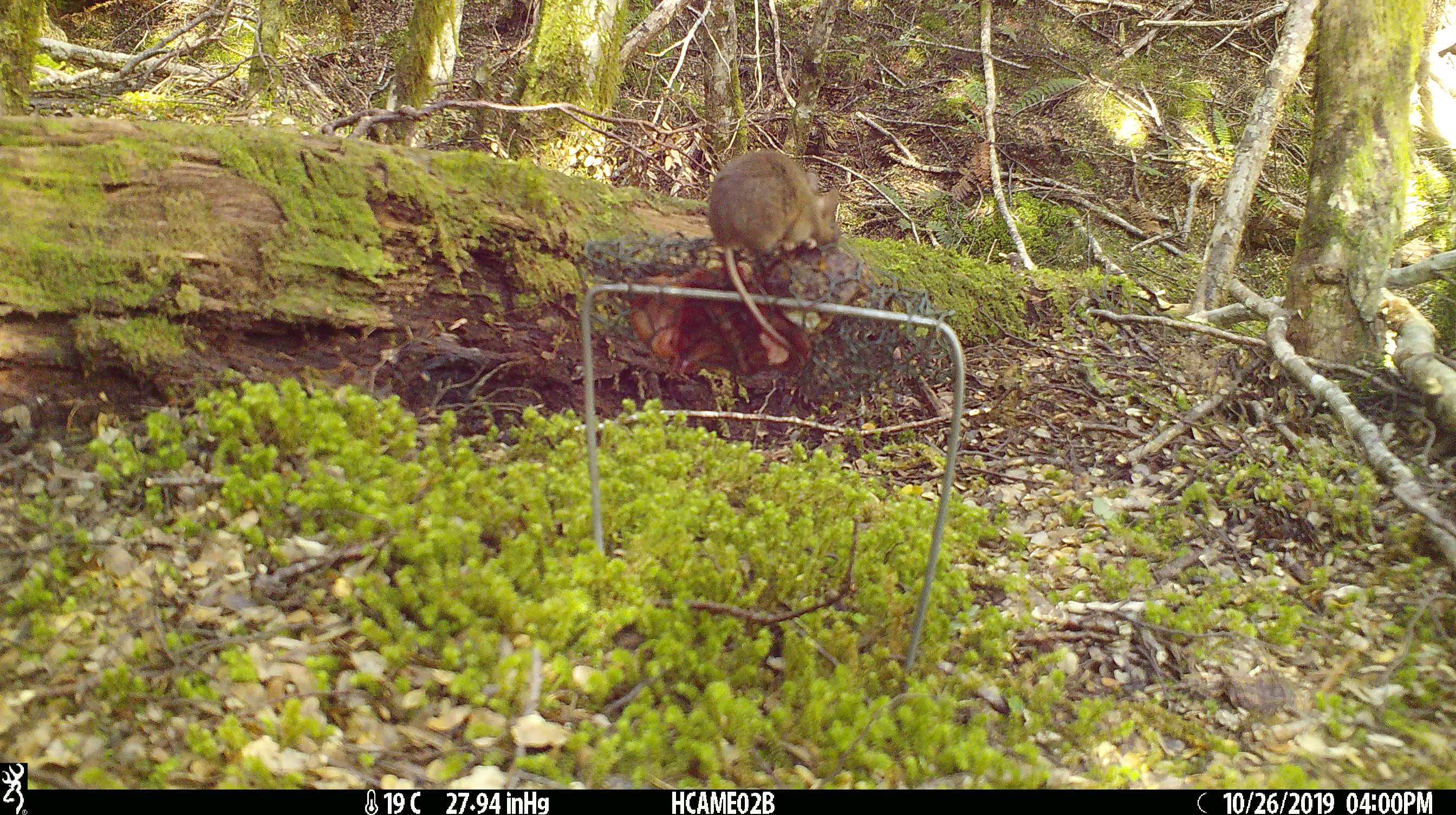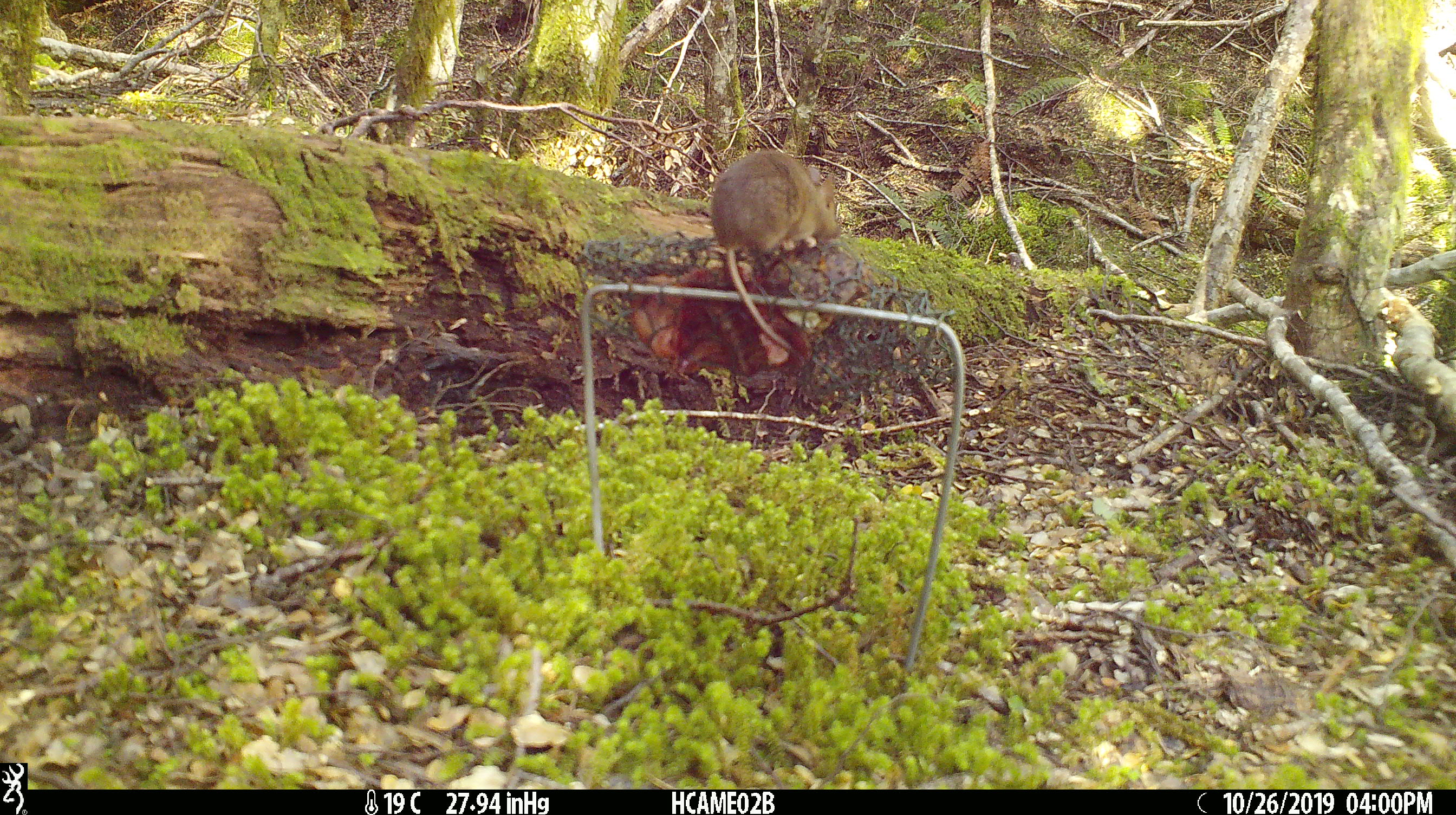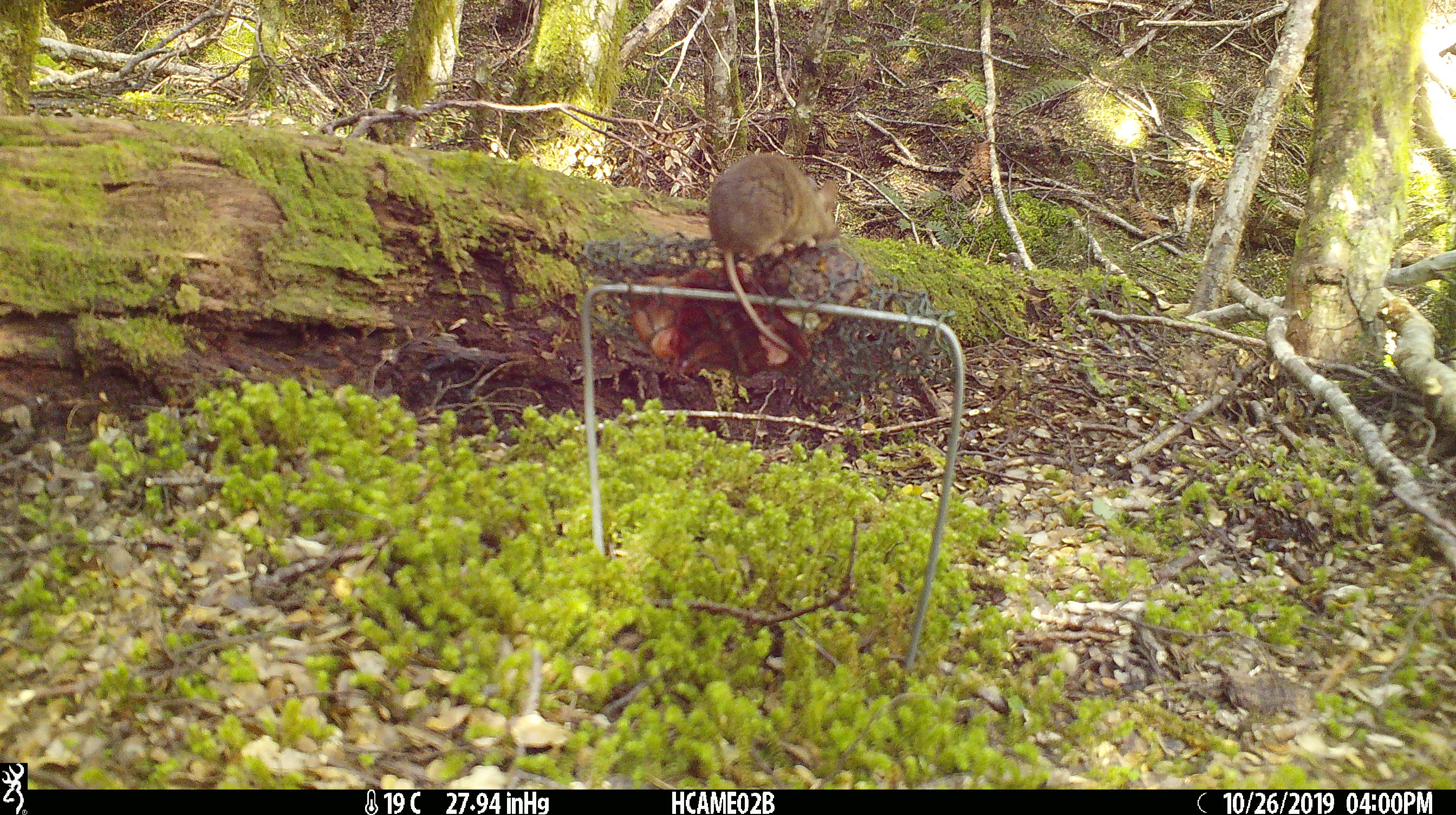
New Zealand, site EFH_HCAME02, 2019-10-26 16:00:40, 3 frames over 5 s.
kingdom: Animalia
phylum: Chordata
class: Mammalia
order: Rodentia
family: Muridae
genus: Mus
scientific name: Mus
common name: mouse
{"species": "mouse (Mus)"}